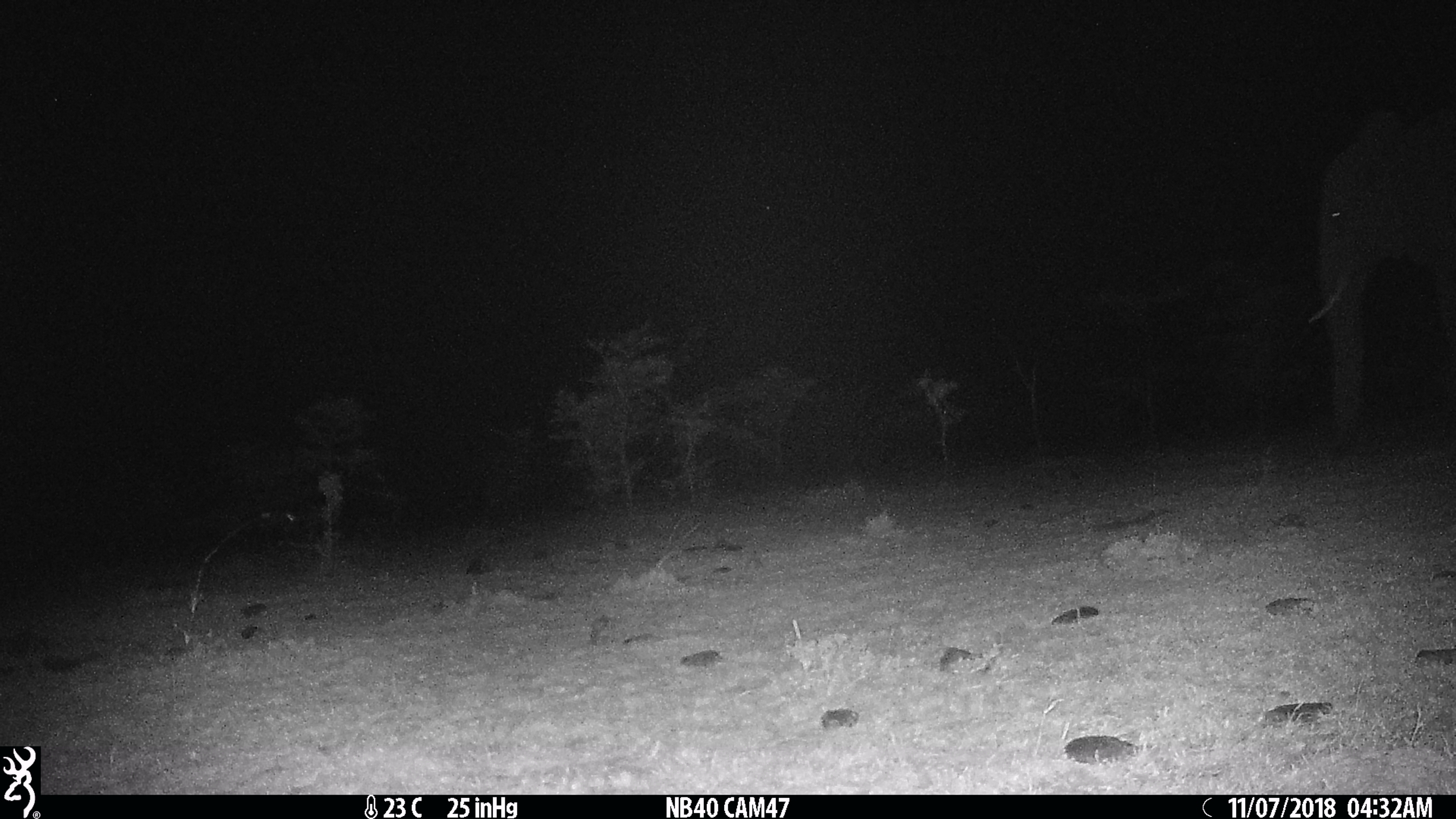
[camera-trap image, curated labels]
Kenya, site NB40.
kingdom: Animalia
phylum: Chordata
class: Mammalia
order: Proboscidea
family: Elephantidae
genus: Loxodonta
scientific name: Loxodonta africana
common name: elephant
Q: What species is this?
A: Elephant (Loxodonta africana).